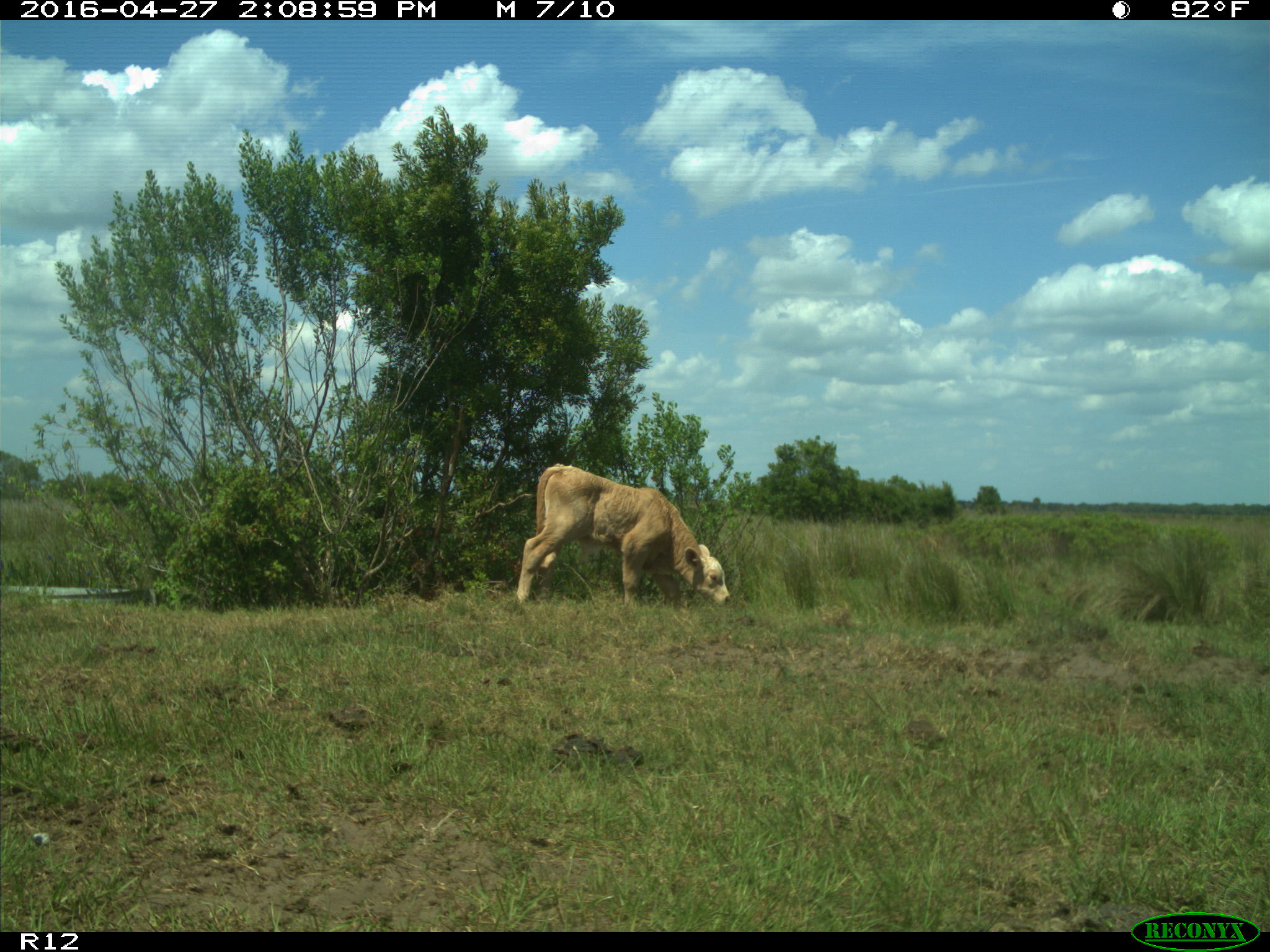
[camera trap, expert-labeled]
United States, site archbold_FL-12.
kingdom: Animalia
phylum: Chordata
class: Mammalia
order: Artiodactyla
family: Bovidae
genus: Bos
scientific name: Bos taurus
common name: domestic cow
Bos taurus (domestic cow).